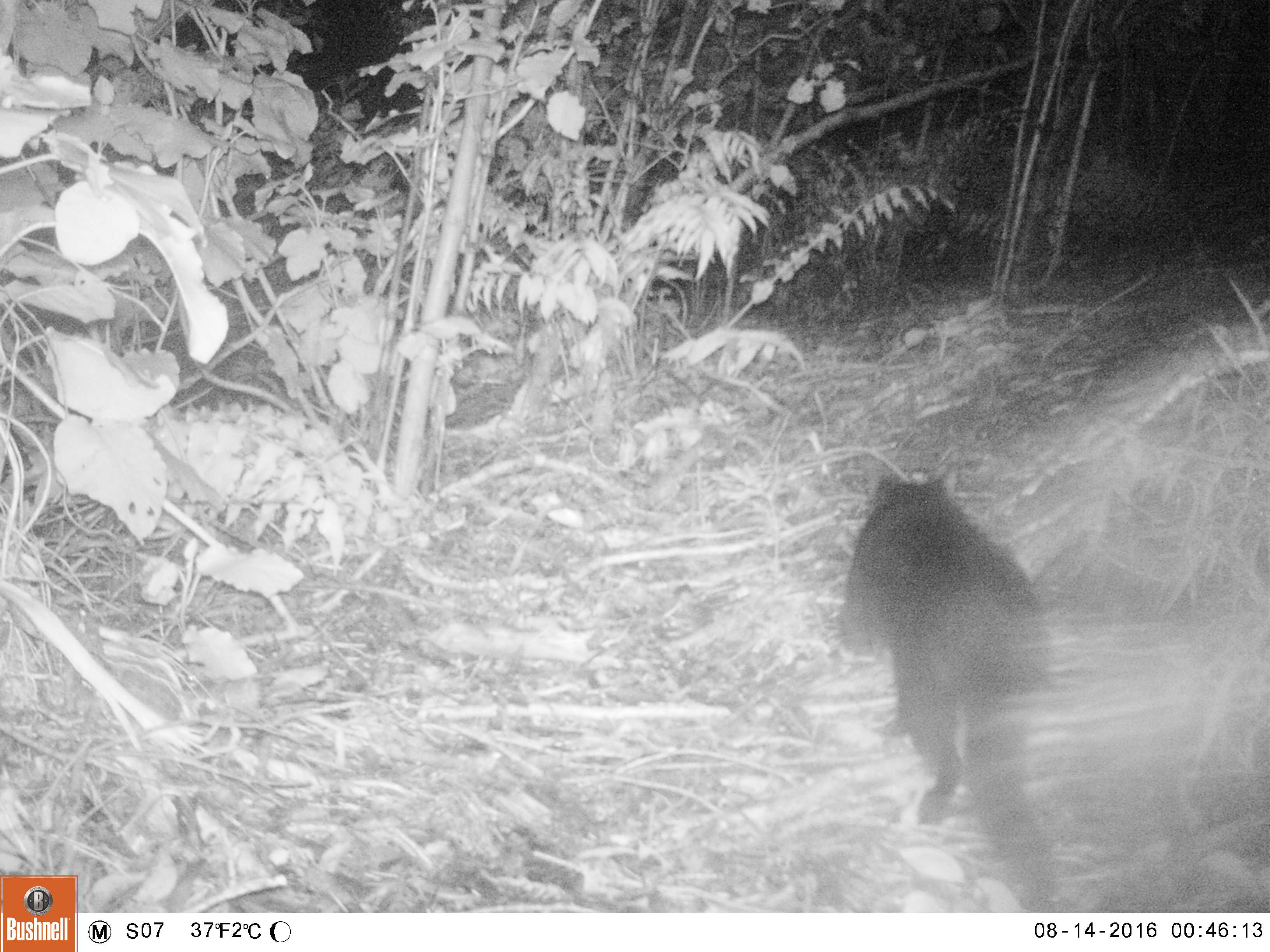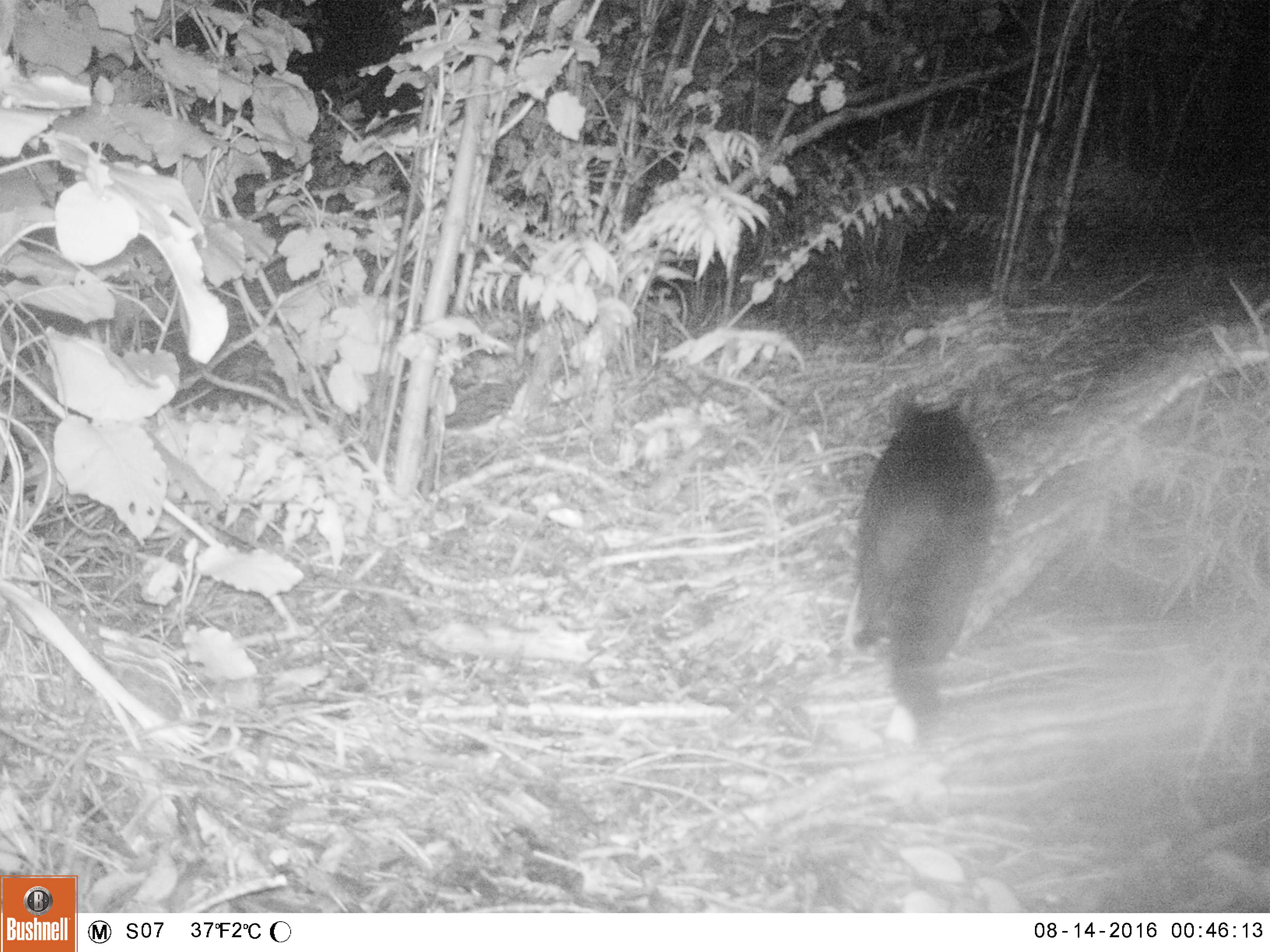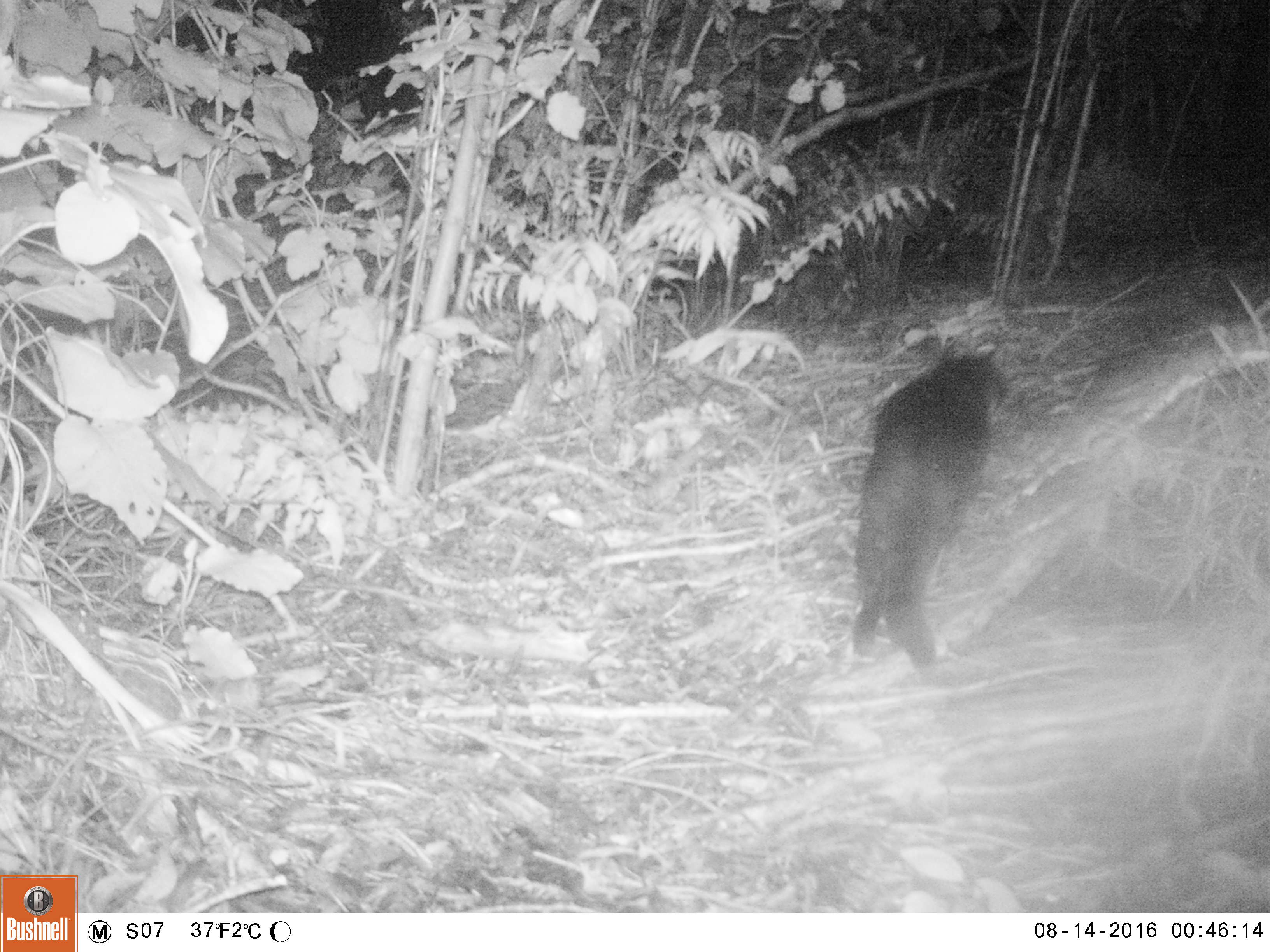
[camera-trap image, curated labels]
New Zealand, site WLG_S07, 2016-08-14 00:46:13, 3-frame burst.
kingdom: Animalia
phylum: Chordata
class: Mammalia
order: Carnivora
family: Felidae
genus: Felis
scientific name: Felis catus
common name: domestic cat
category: cat